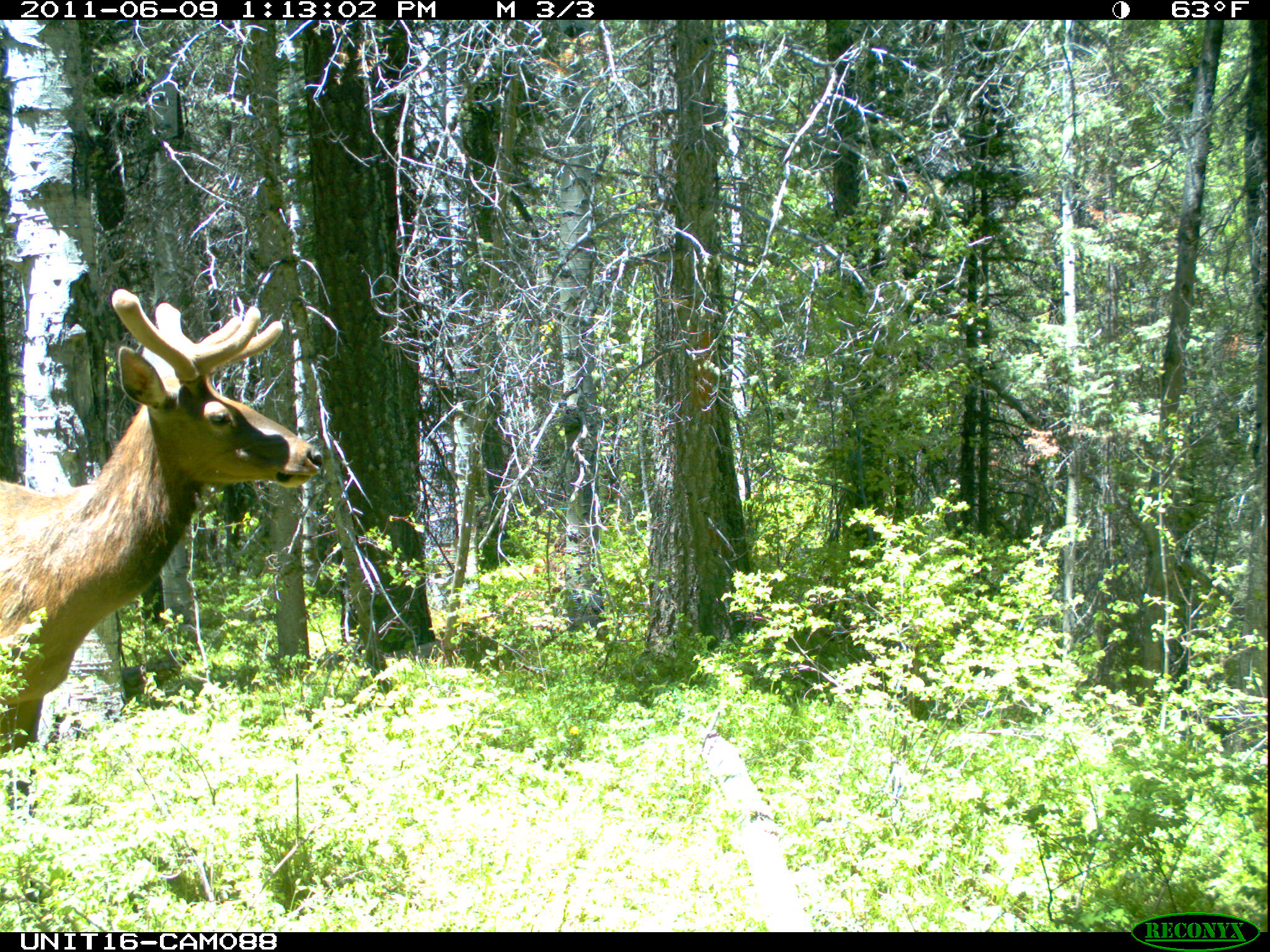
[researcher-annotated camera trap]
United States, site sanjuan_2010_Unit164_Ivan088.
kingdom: Animalia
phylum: Chordata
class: Mammalia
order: Artiodactyla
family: Cervidae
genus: Cervus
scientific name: Cervus elaphus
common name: red deer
Cervus elaphus (red deer).